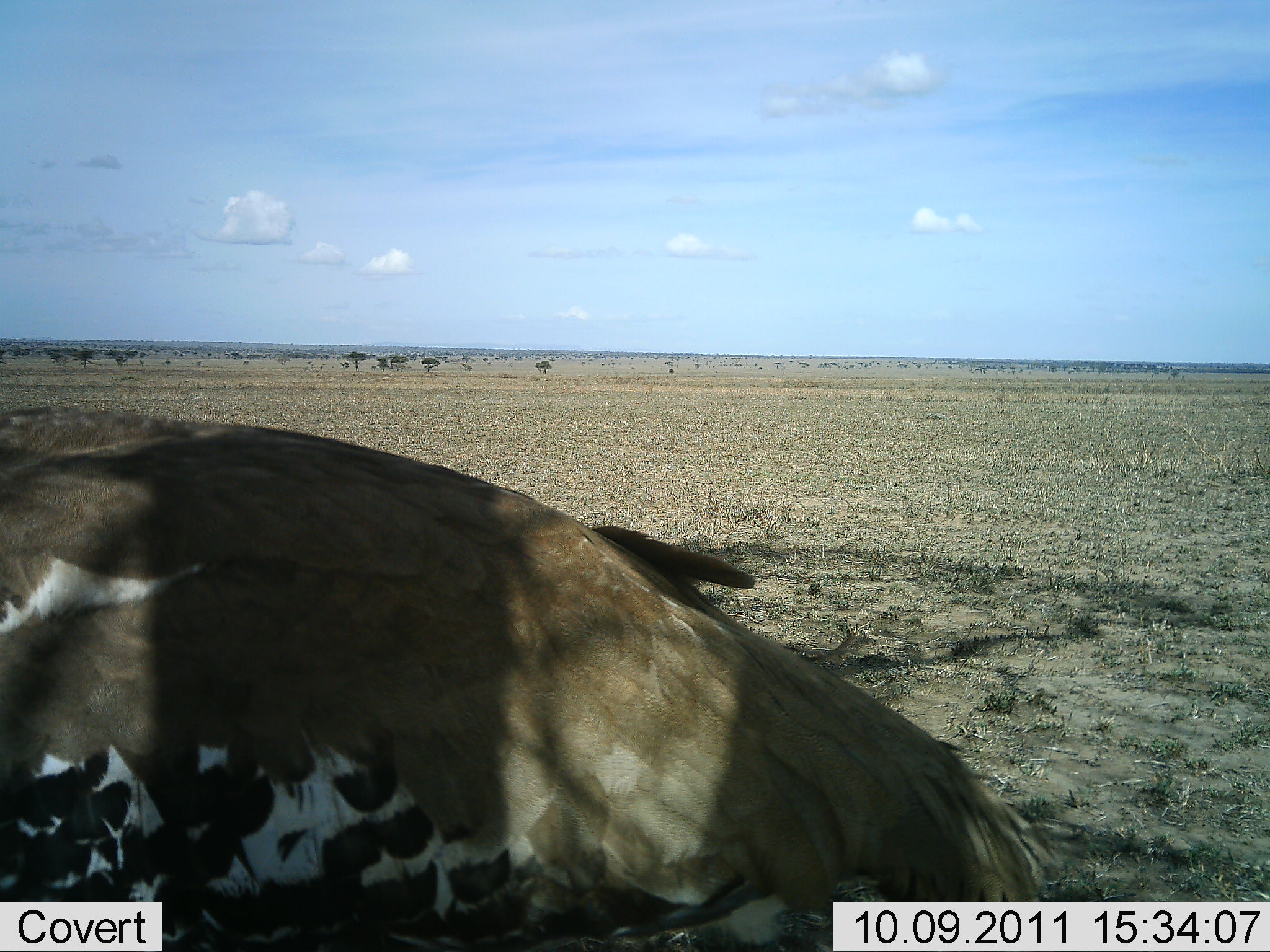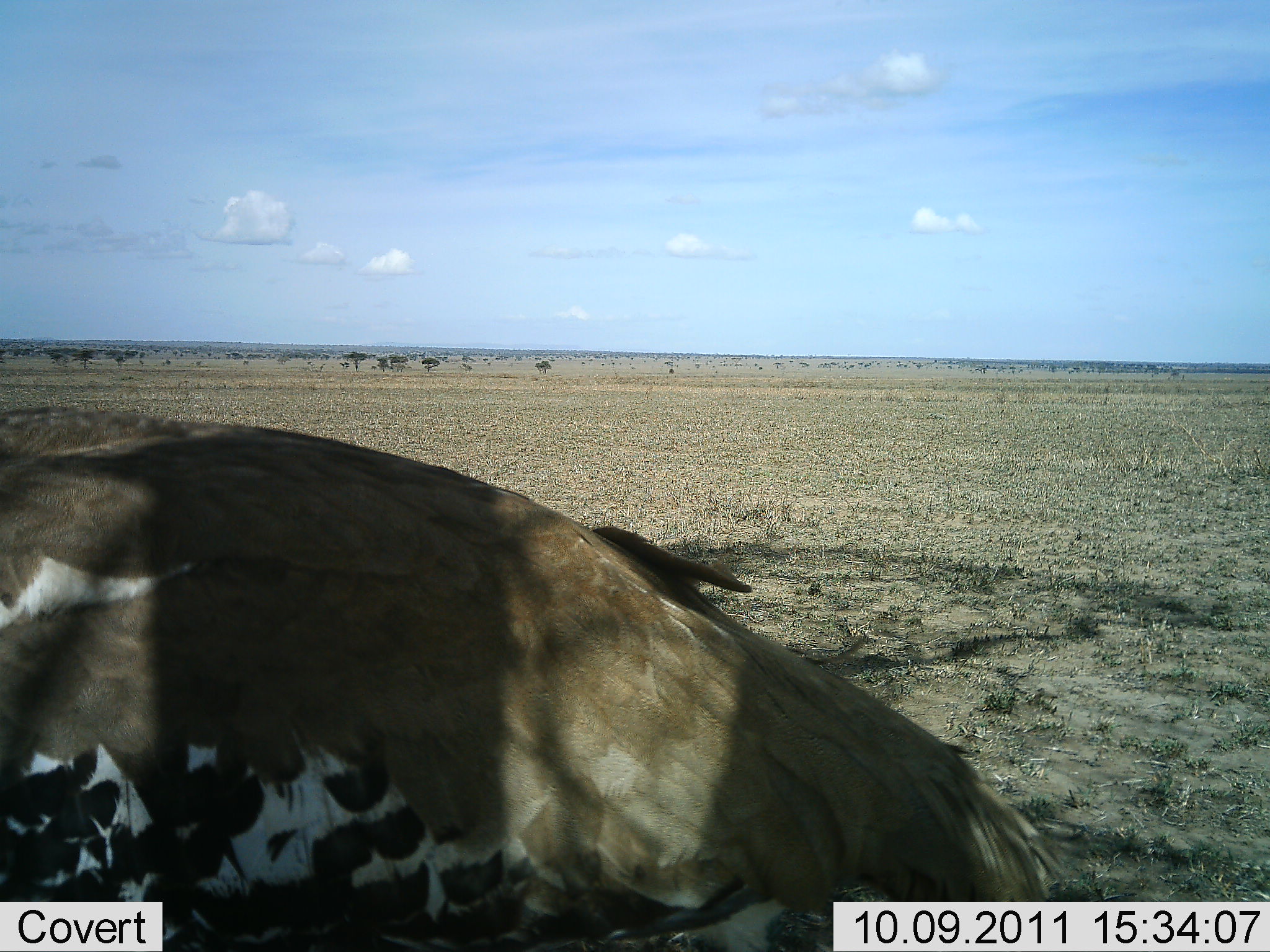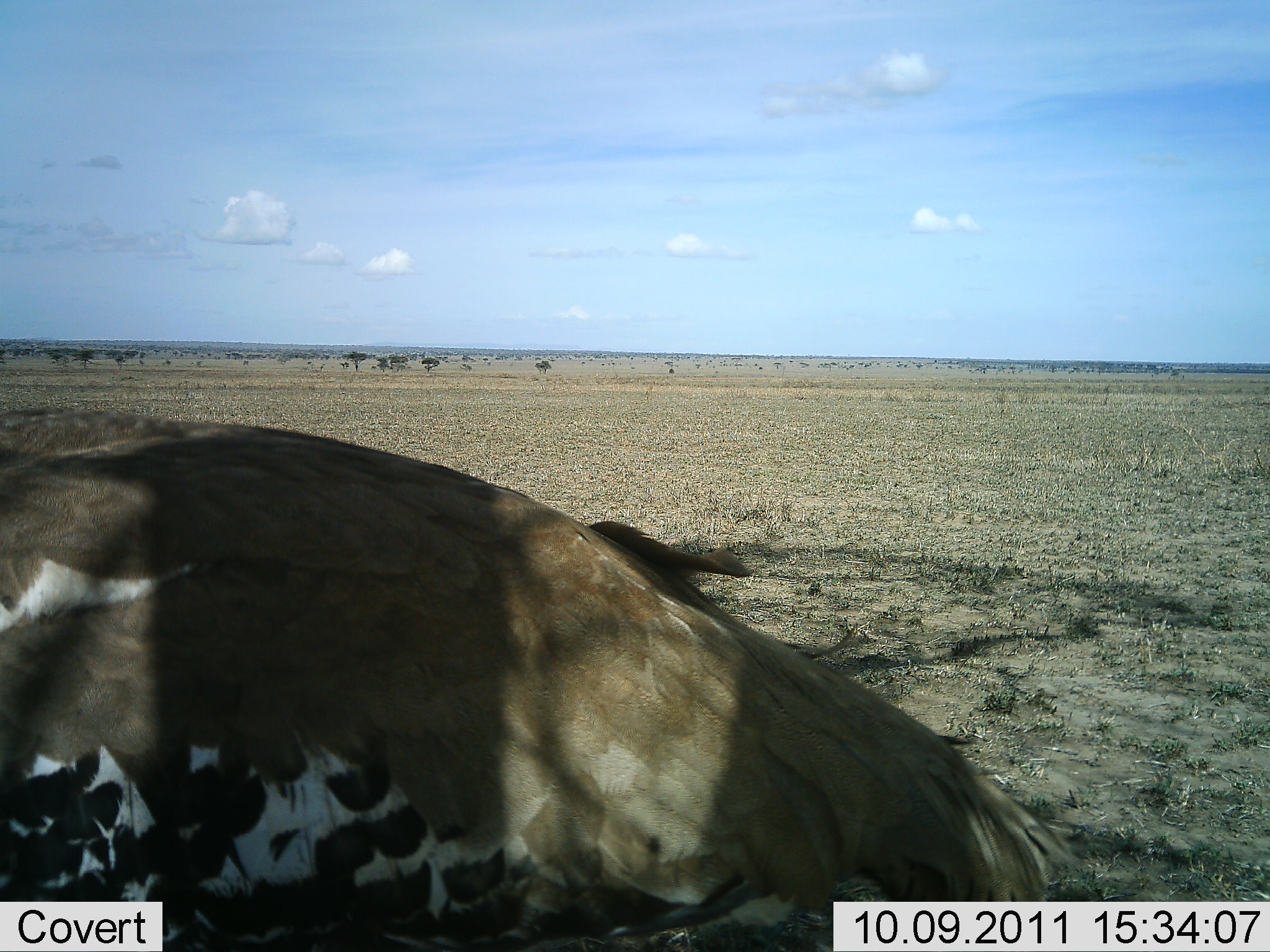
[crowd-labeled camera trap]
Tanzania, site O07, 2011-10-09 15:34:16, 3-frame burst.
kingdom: Animalia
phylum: Chordata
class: Aves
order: Otidiformes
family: Otididae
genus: Ardeotis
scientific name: Ardeotis kori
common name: kori bustard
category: koribustard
Koribustard (kori bustard) (Ardeotis kori), count 1. Behavior (volunteer vote fractions): standing 82%, resting 9%, moving 0%, interacting 0%. Young present (vote fraction): 0%. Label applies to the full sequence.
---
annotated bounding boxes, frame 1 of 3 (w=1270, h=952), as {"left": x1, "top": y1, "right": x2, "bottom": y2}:
animal: {"left": 1, "top": 405, "right": 1055, "bottom": 952}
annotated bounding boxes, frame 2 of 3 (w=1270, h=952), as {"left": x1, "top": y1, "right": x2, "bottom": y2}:
animal: {"left": 0, "top": 407, "right": 1061, "bottom": 951}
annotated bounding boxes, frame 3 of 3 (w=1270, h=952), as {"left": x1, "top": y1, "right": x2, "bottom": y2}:
animal: {"left": 1, "top": 405, "right": 1089, "bottom": 952}